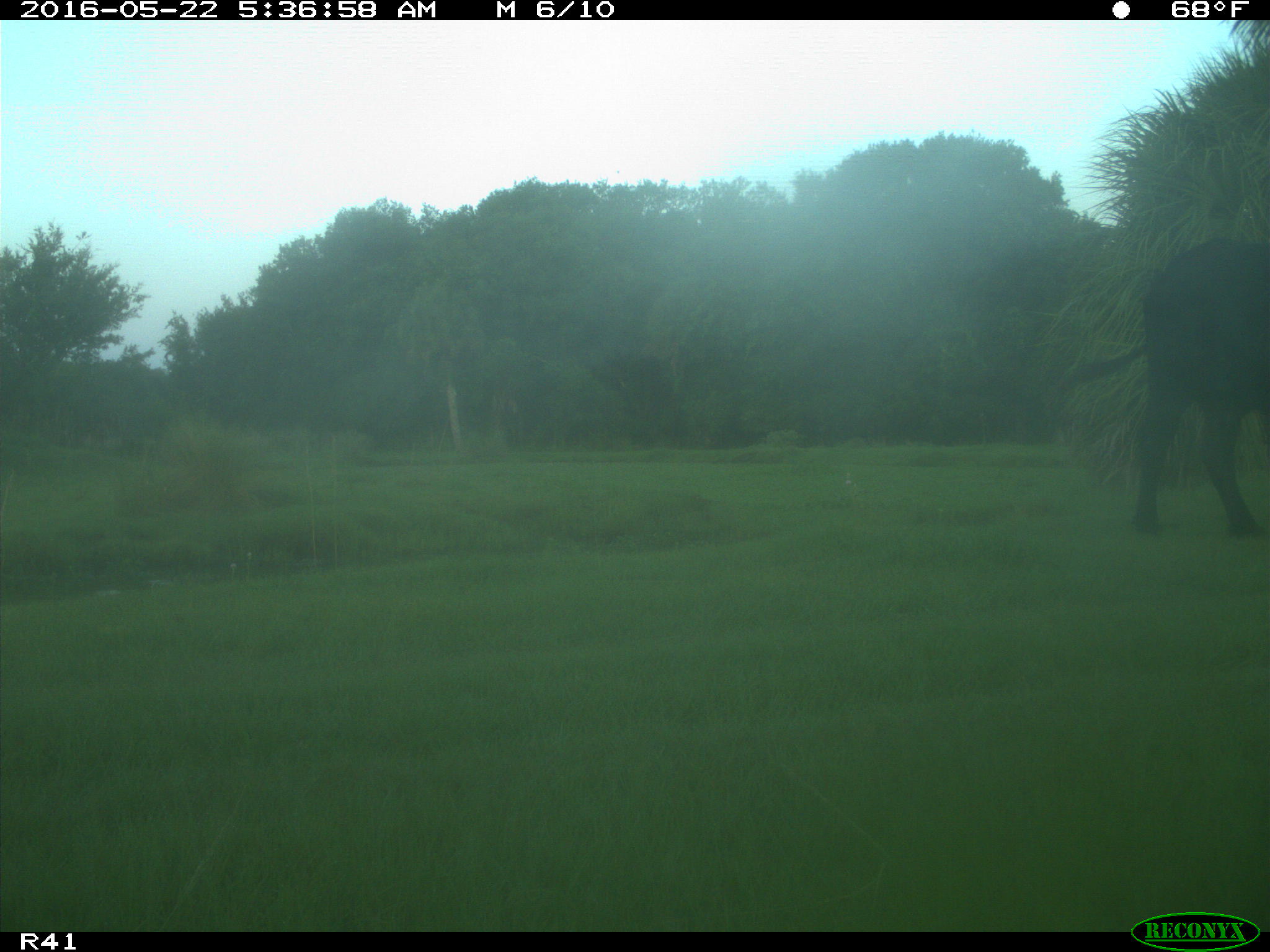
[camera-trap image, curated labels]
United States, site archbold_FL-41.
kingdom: Animalia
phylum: Chordata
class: Mammalia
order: Artiodactyla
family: Bovidae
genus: Bos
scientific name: Bos taurus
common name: domestic cow